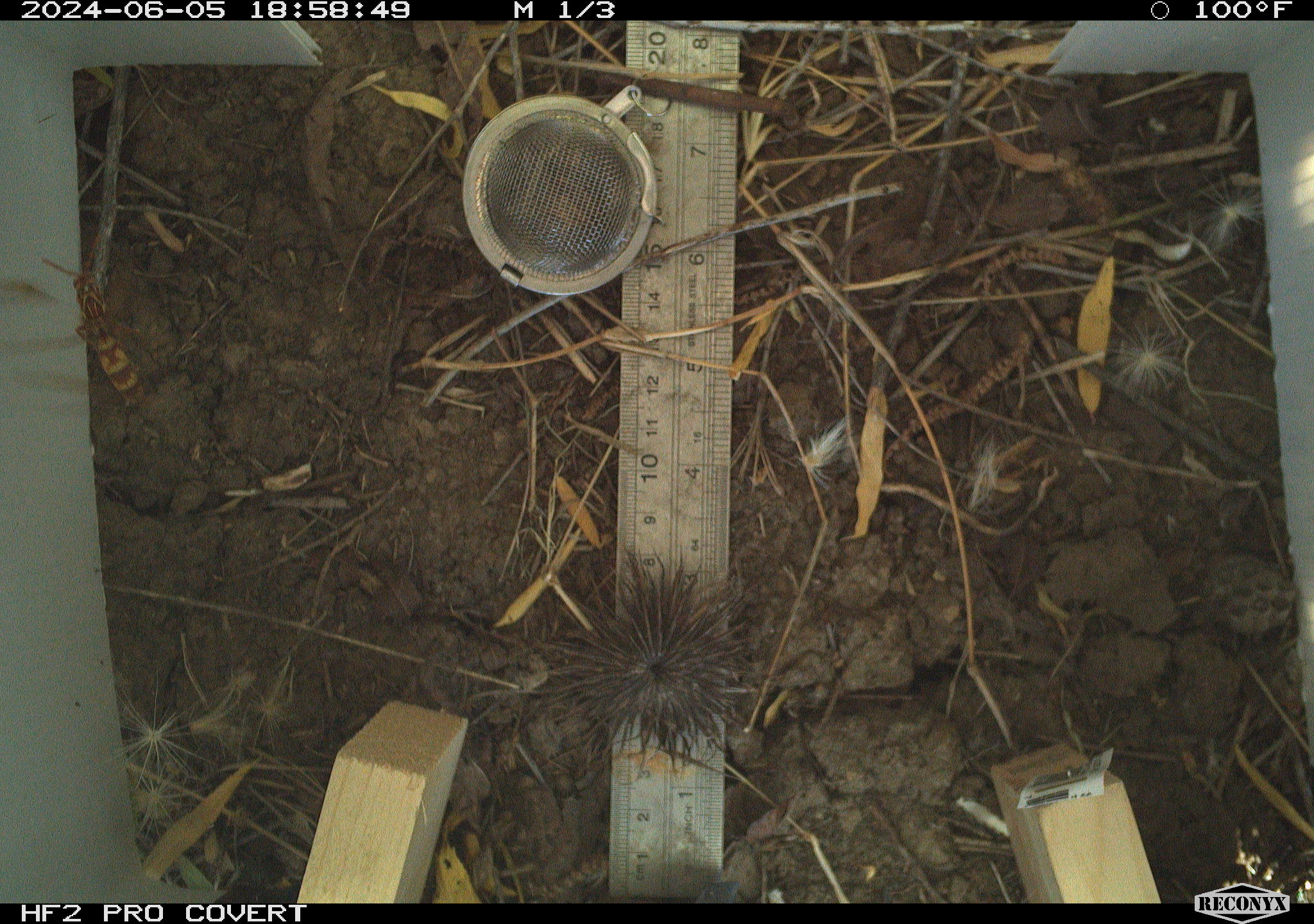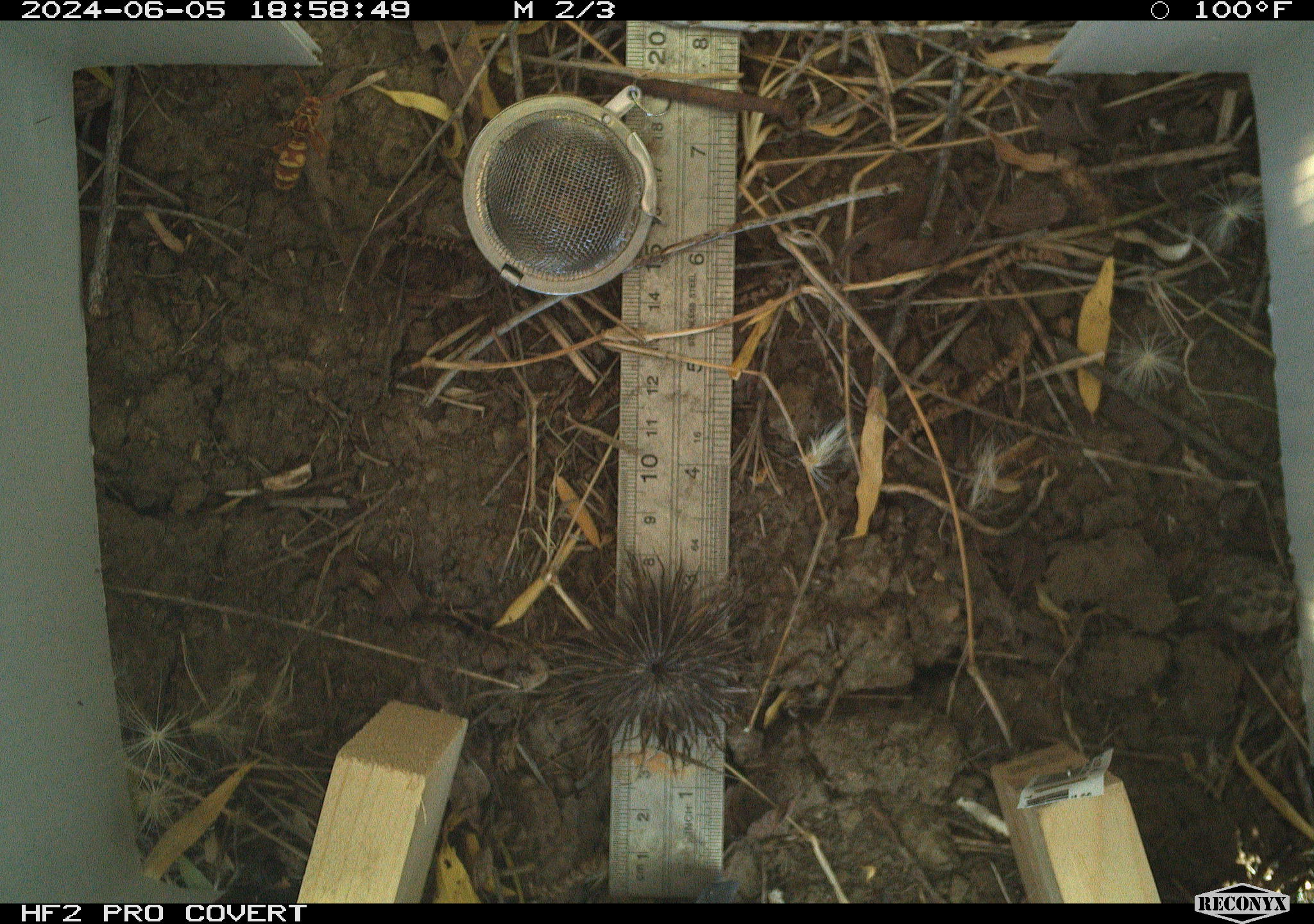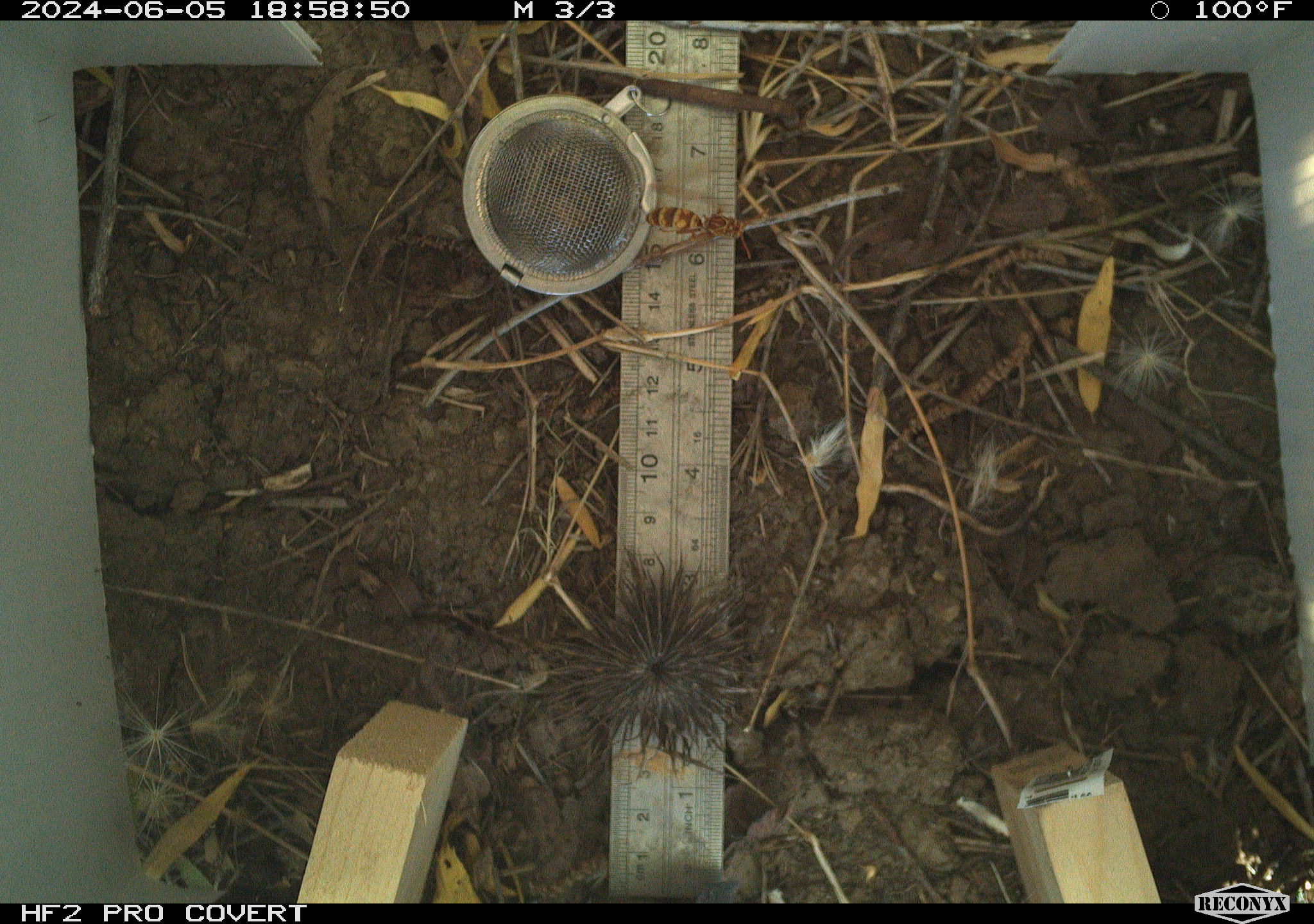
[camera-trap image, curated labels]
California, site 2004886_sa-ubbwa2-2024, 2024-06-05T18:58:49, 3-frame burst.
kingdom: Animalia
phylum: Arthropoda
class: Insecta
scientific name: Insecta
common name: insect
Insect (Insecta).